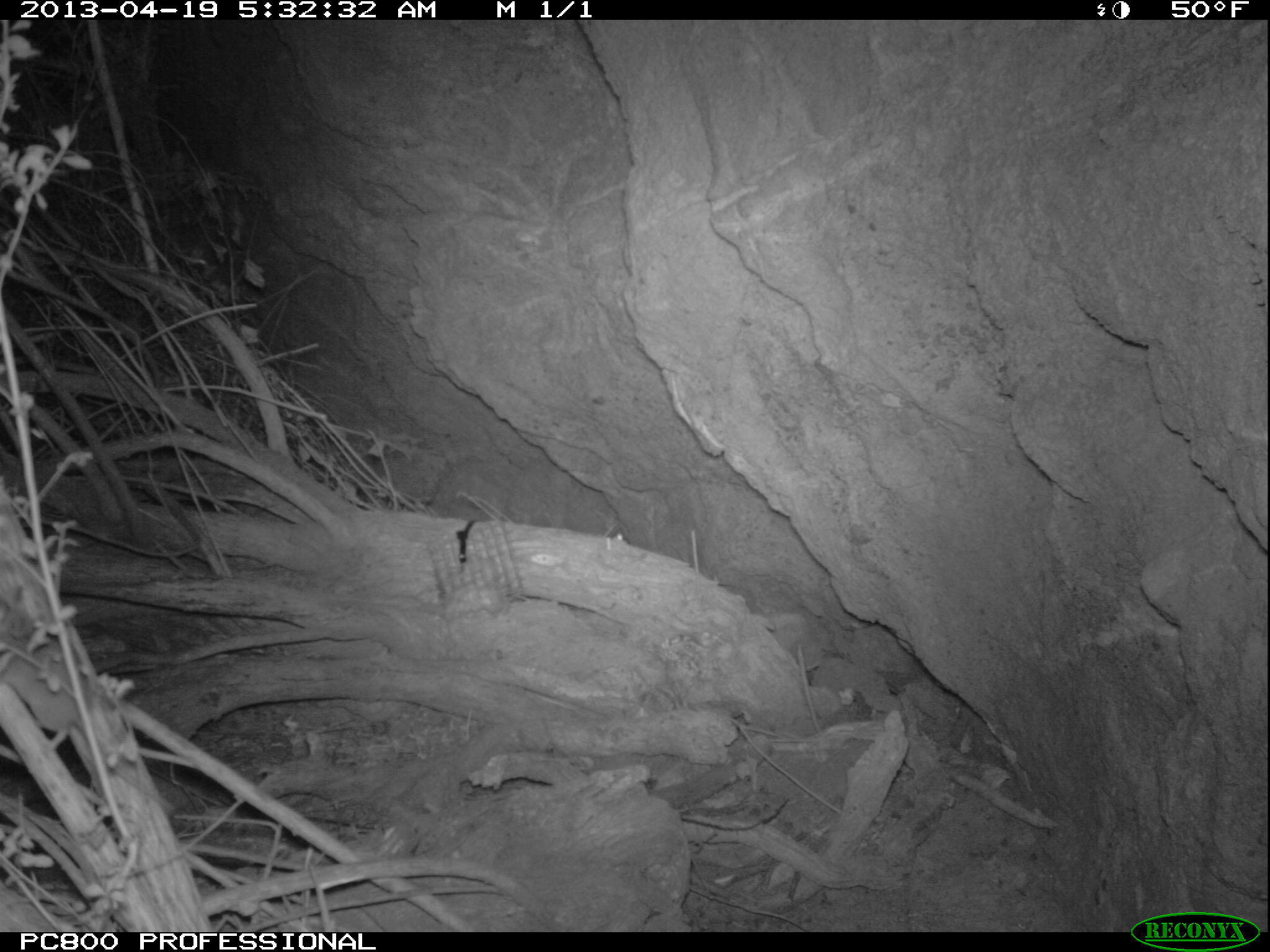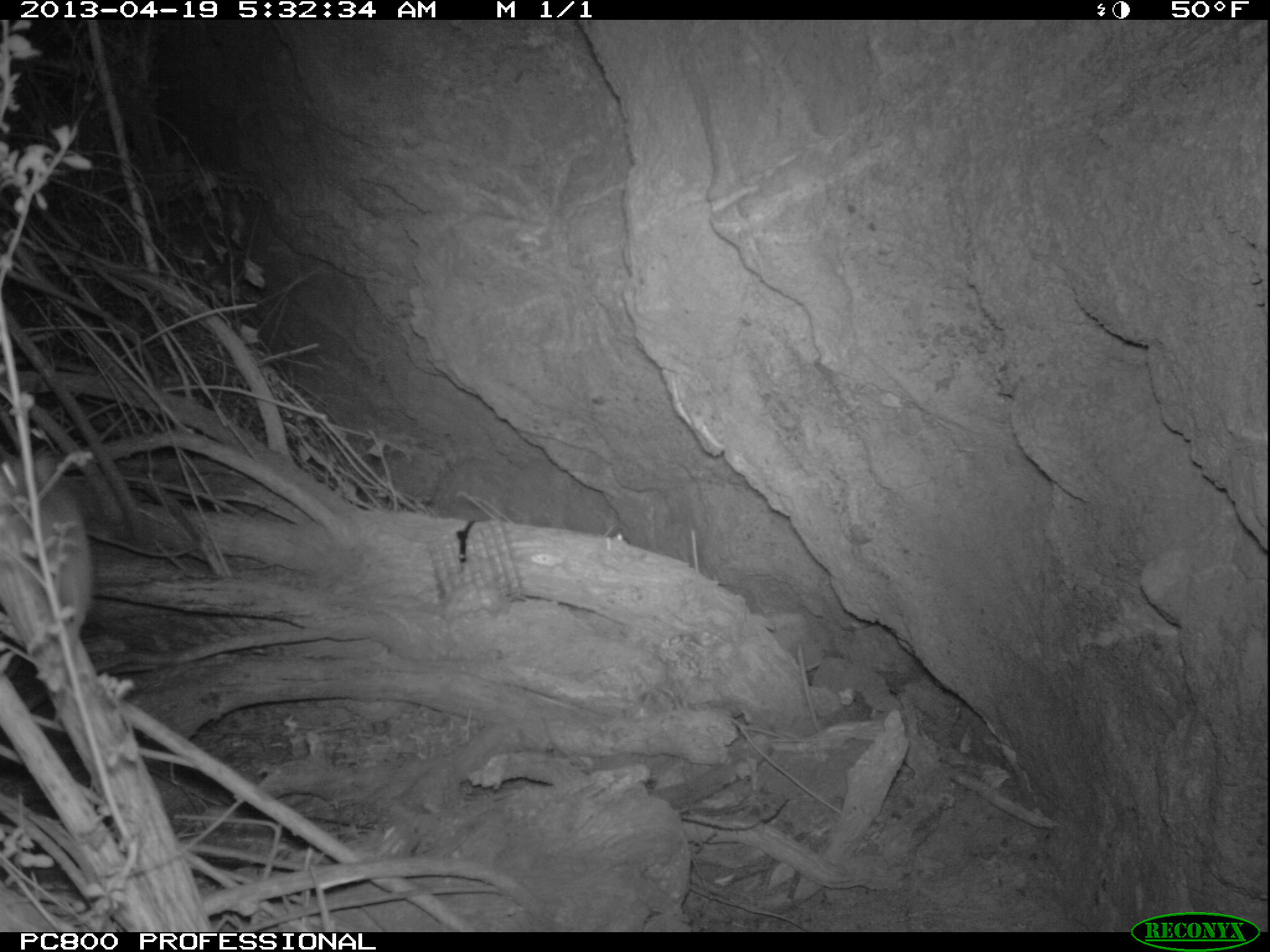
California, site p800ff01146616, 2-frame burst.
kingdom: Animalia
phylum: Chordata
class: Mammalia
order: Rodentia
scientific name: Rodentia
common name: rodent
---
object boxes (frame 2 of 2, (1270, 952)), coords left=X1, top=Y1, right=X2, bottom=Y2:
rodent: left=0, top=452, right=95, bottom=649